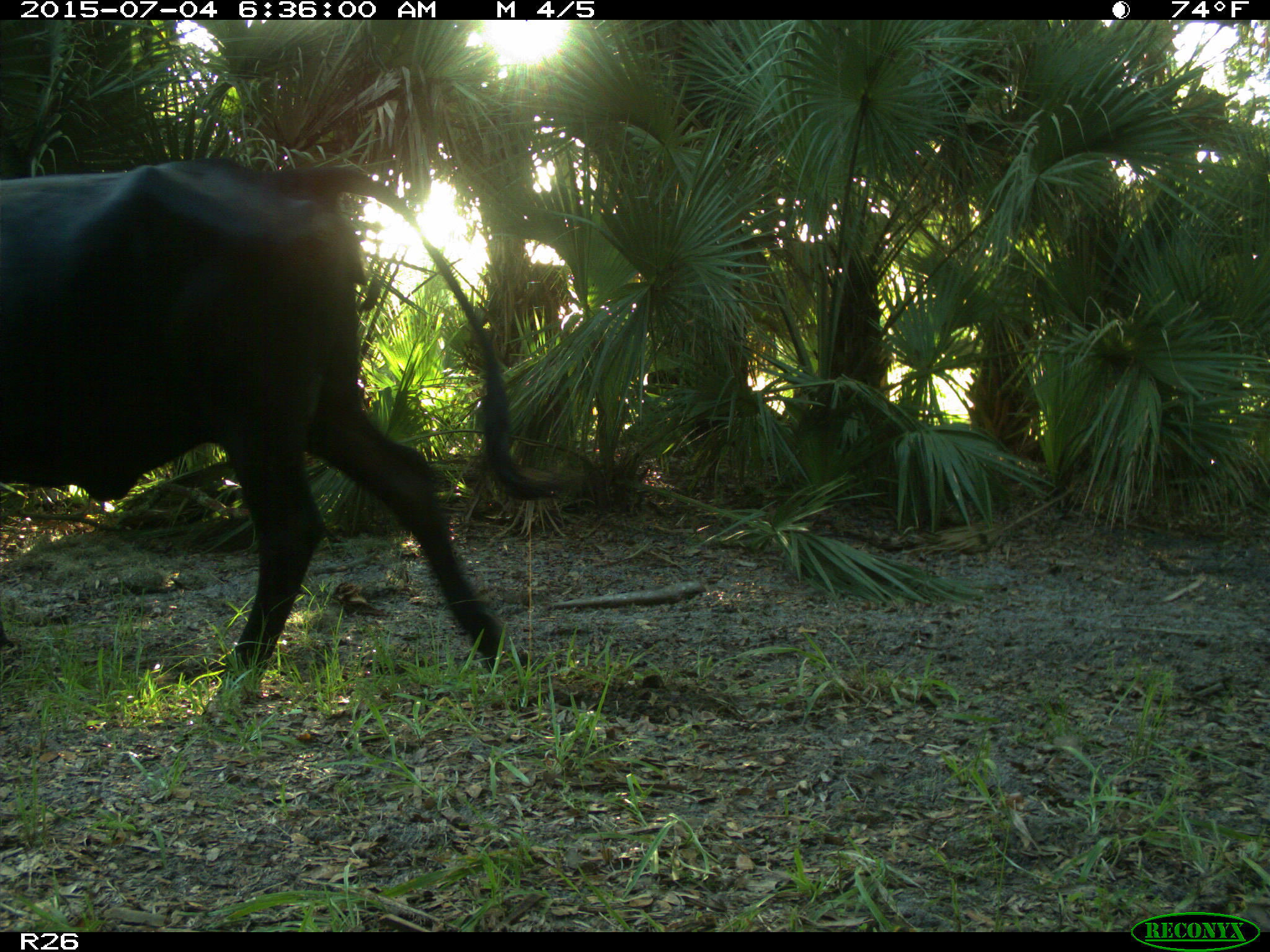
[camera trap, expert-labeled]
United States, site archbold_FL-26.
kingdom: Animalia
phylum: Chordata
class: Mammalia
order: Artiodactyla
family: Bovidae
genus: Bos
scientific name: Bos taurus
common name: domestic cow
Bos taurus (domestic cow).